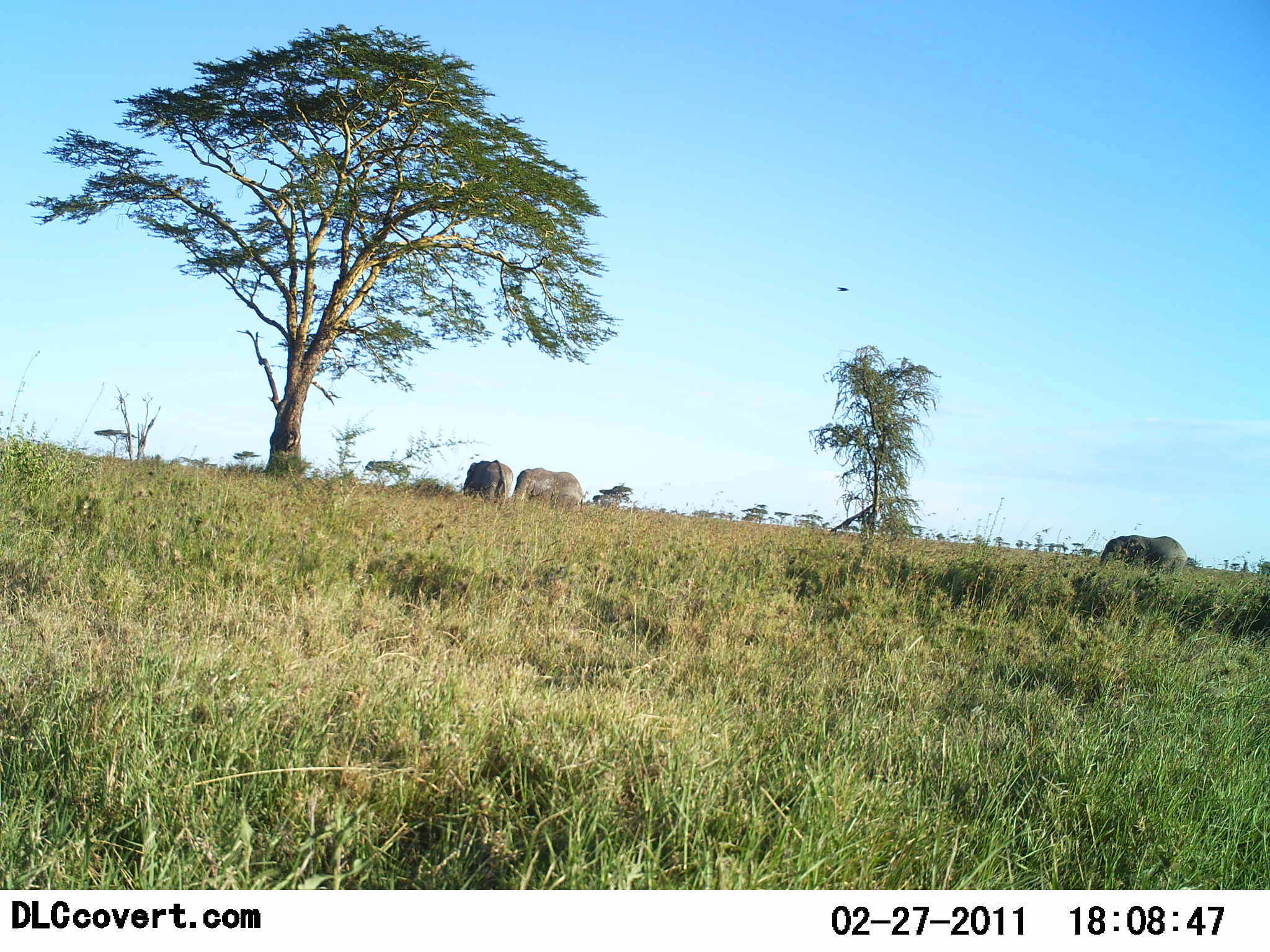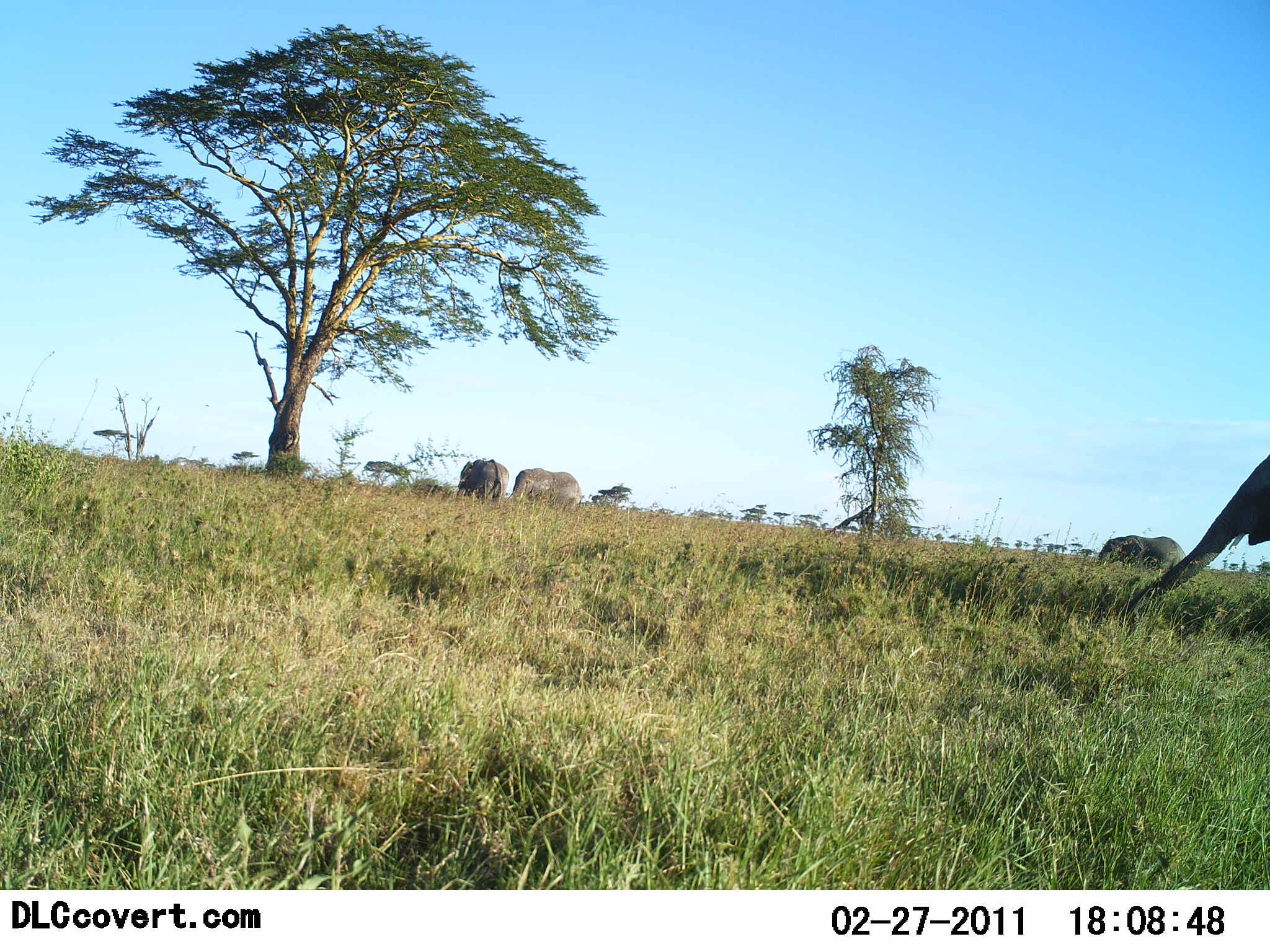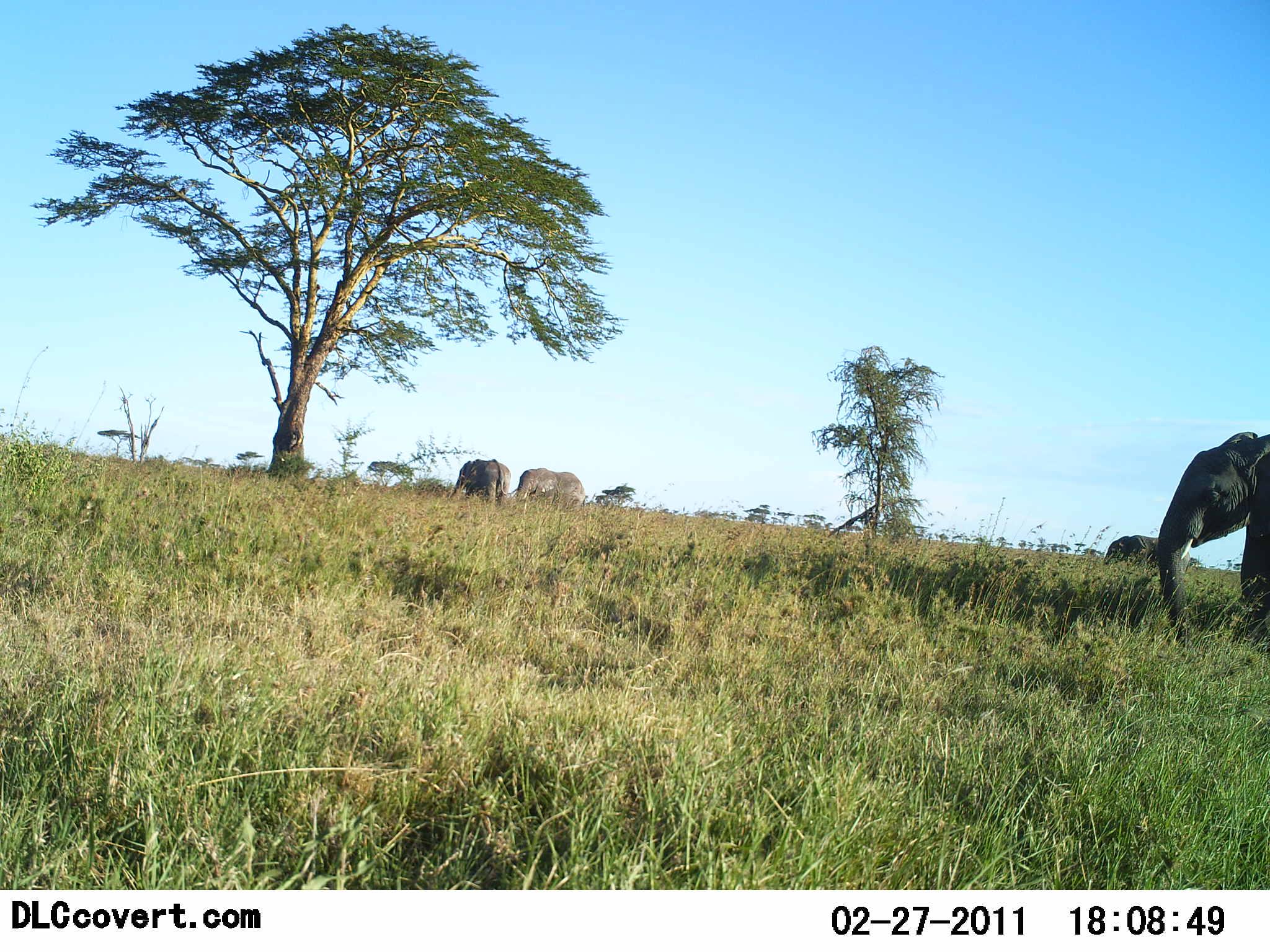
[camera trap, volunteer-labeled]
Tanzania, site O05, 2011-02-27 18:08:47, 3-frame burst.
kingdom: Animalia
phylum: Chordata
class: Mammalia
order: Proboscidea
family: Elephantidae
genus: Loxodonta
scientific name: Loxodonta africana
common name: african bush elephant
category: elephant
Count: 4.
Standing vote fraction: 55%.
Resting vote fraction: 0%.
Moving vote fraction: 73%.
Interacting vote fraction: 0%.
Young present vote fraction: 9%.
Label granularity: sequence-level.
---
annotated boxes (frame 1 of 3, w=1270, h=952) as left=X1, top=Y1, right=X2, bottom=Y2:
animal: left=1098, top=533, right=1188, bottom=580; left=512, top=468, right=584, bottom=521; left=462, top=458, right=514, bottom=507; left=591, top=493, right=616, bottom=512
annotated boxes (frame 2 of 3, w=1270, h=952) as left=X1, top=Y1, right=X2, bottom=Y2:
animal: left=1116, top=451, right=1270, bottom=644; left=1094, top=535, right=1188, bottom=580; left=511, top=467, right=583, bottom=517; left=456, top=459, right=510, bottom=505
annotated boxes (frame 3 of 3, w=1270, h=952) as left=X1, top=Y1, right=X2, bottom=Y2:
animal: left=1155, top=430, right=1269, bottom=655; left=515, top=466, right=587, bottom=515; left=452, top=458, right=511, bottom=505; left=1103, top=533, right=1167, bottom=571